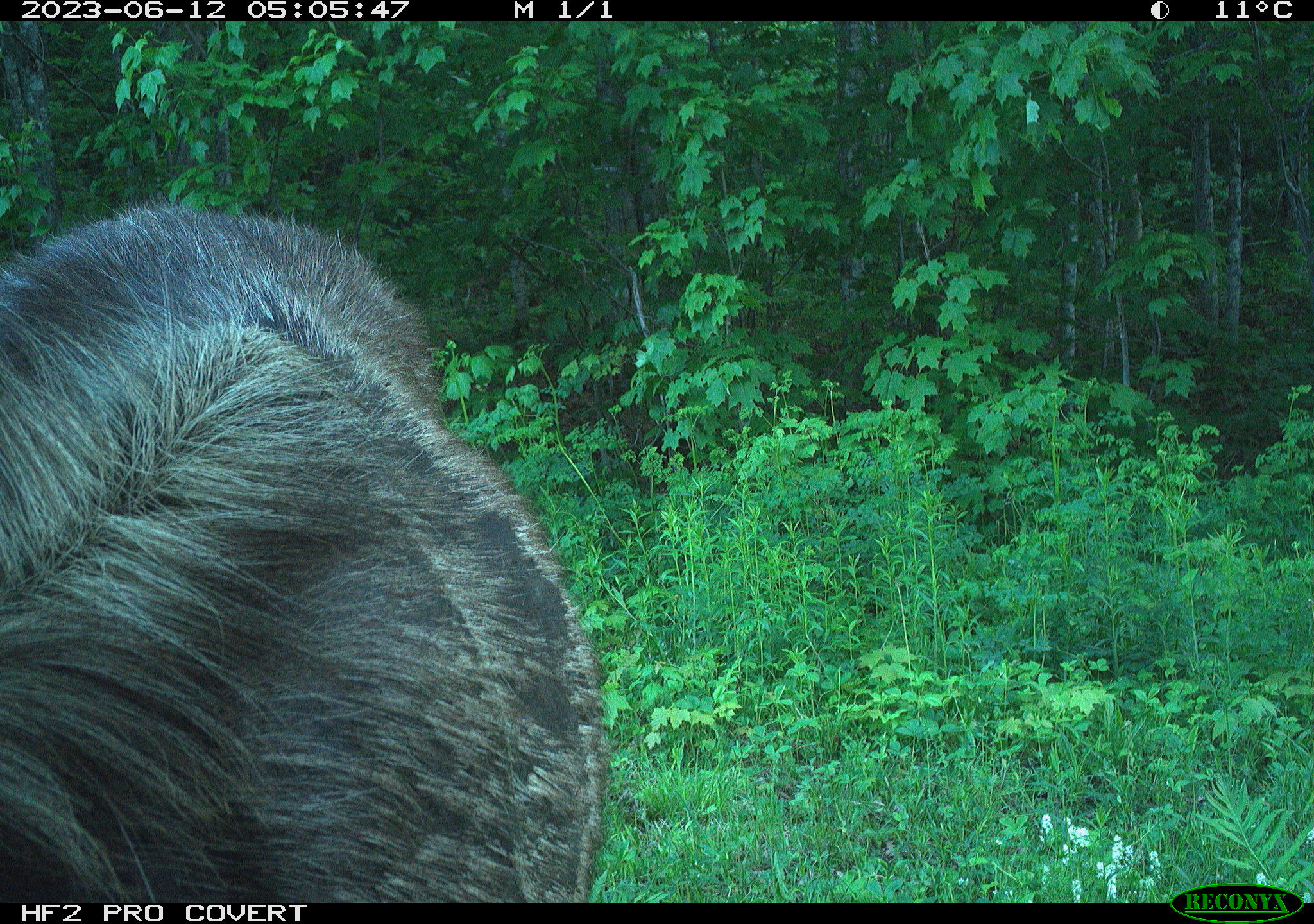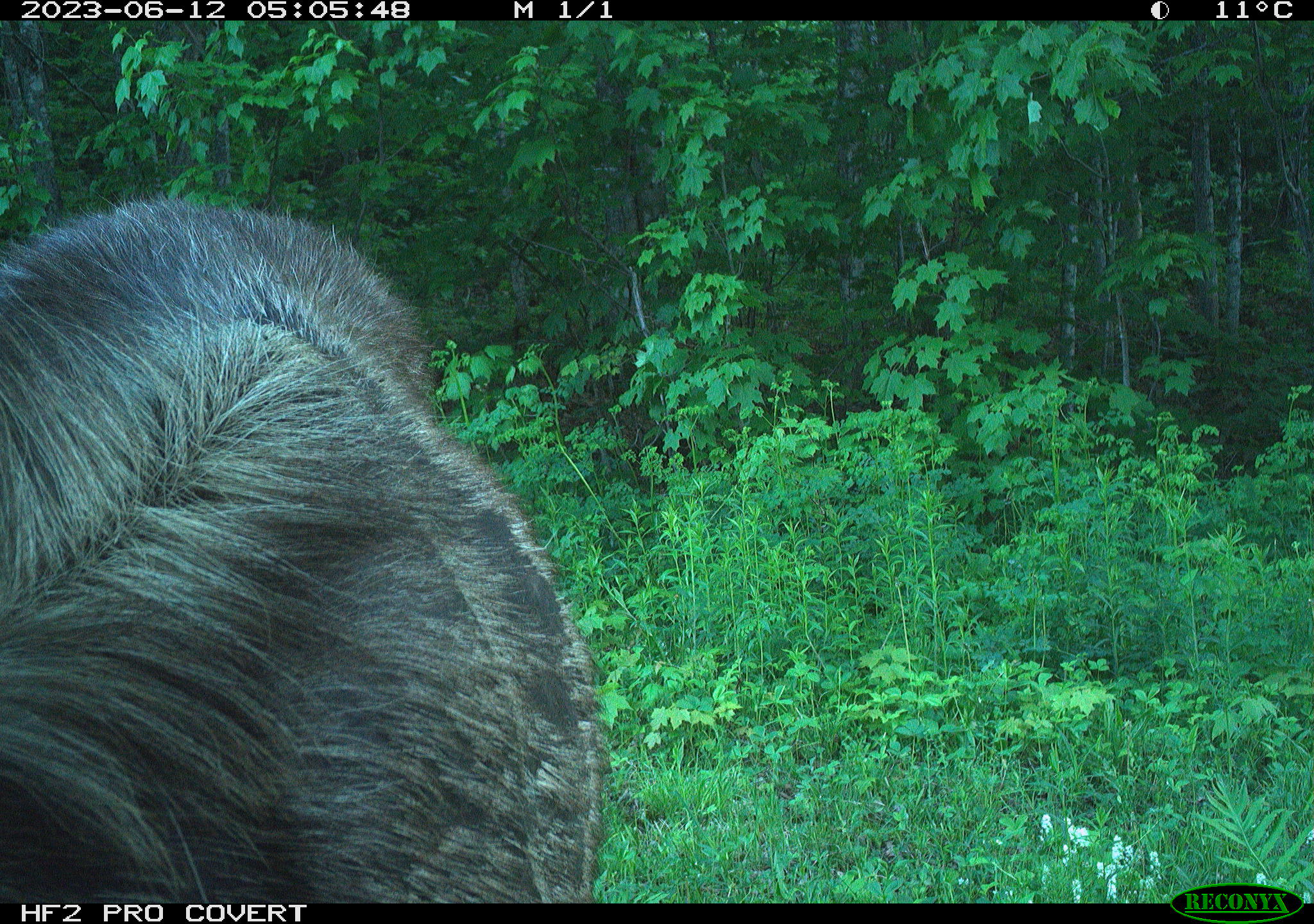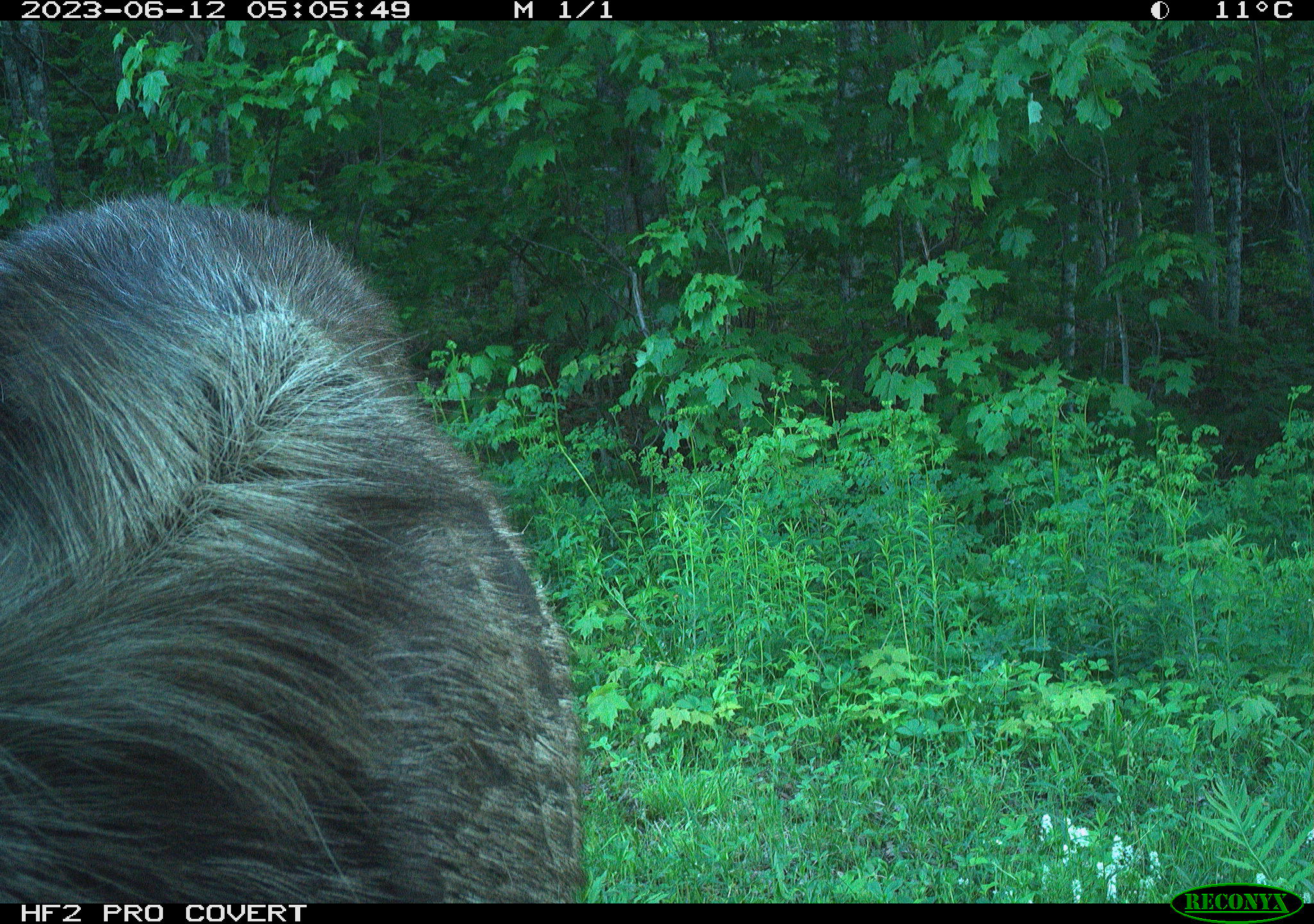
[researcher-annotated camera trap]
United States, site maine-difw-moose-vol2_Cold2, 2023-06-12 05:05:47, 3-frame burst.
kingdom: Animalia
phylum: Chordata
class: Mammalia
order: Artiodactyla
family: Cervidae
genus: Alces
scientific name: Alces alces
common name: moose